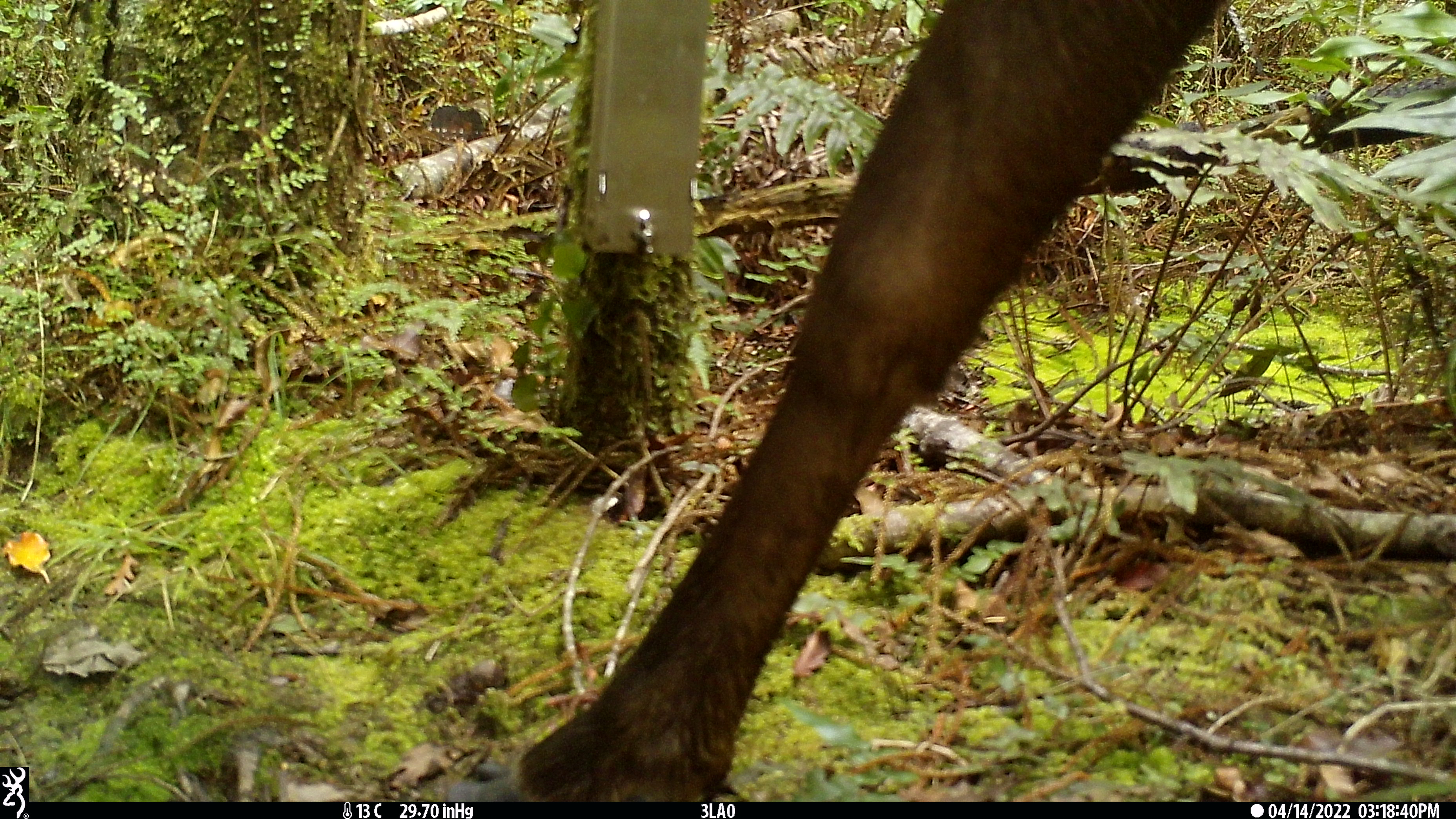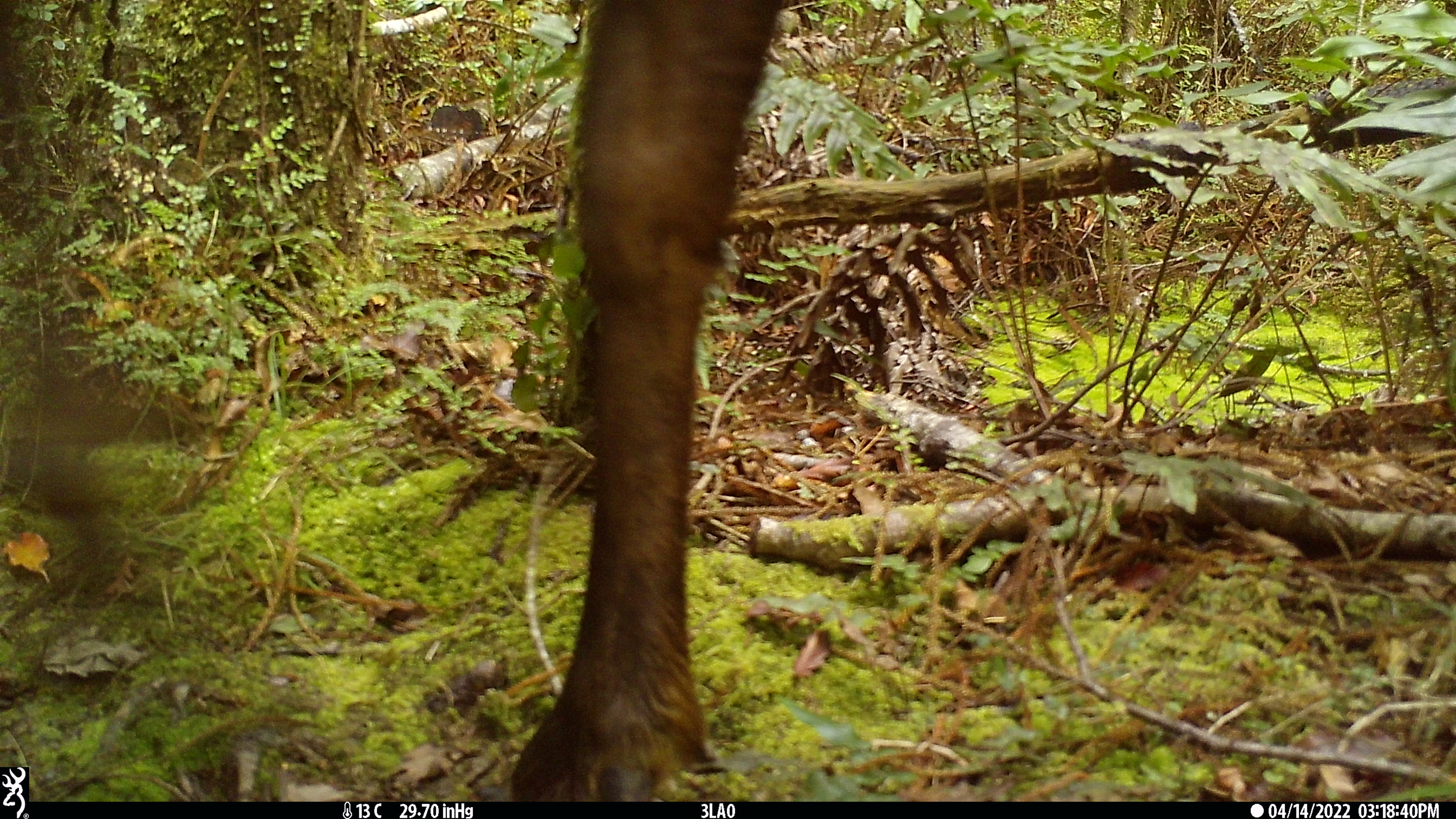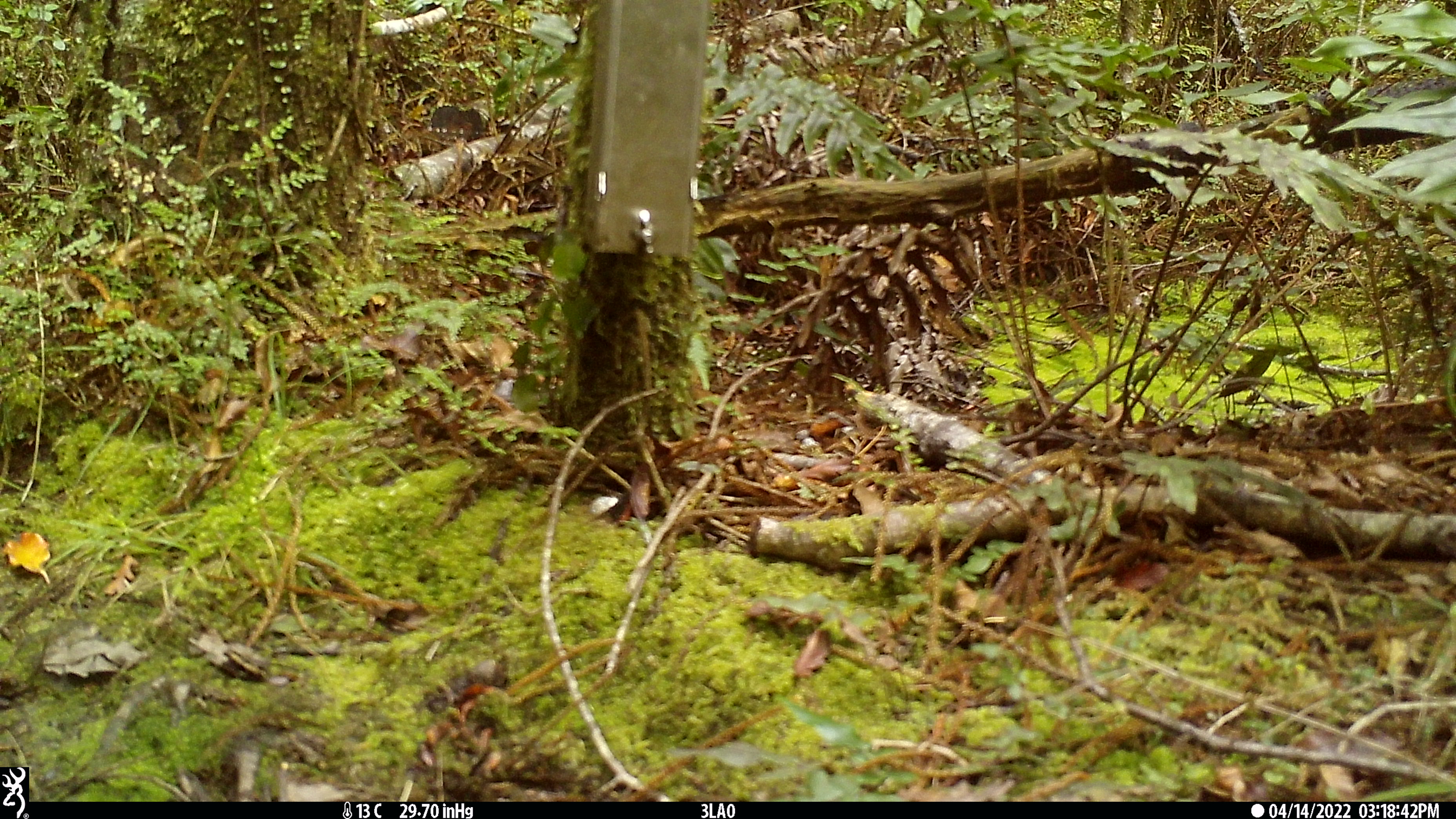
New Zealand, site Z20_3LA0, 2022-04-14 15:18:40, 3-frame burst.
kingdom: Animalia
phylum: Chordata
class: Mammalia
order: Artiodactyla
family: Cervidae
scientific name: Cervidae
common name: deer